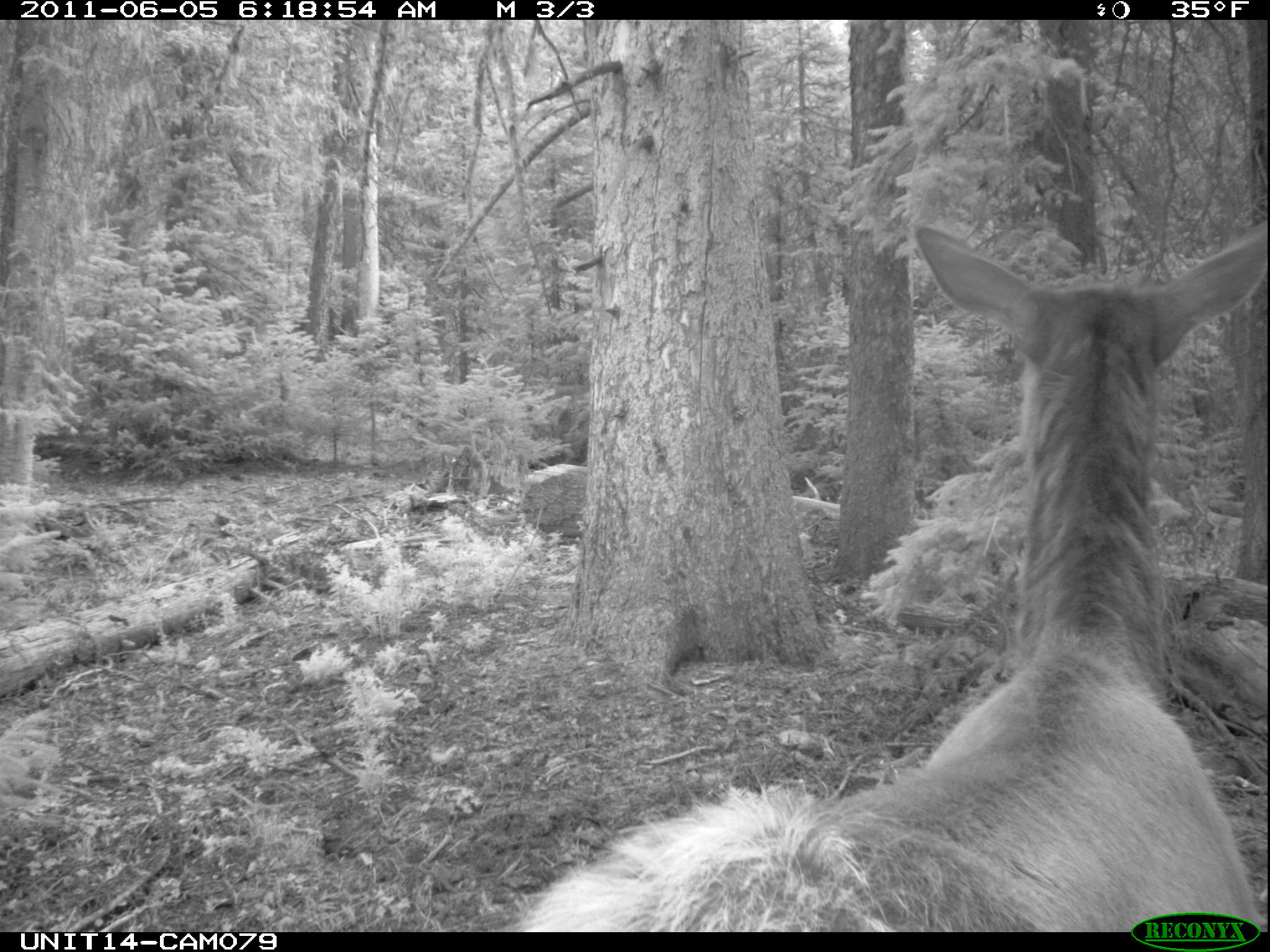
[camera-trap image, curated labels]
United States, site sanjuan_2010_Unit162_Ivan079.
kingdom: Animalia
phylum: Chordata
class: Mammalia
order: Artiodactyla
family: Cervidae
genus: Cervus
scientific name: Cervus elaphus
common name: red deer